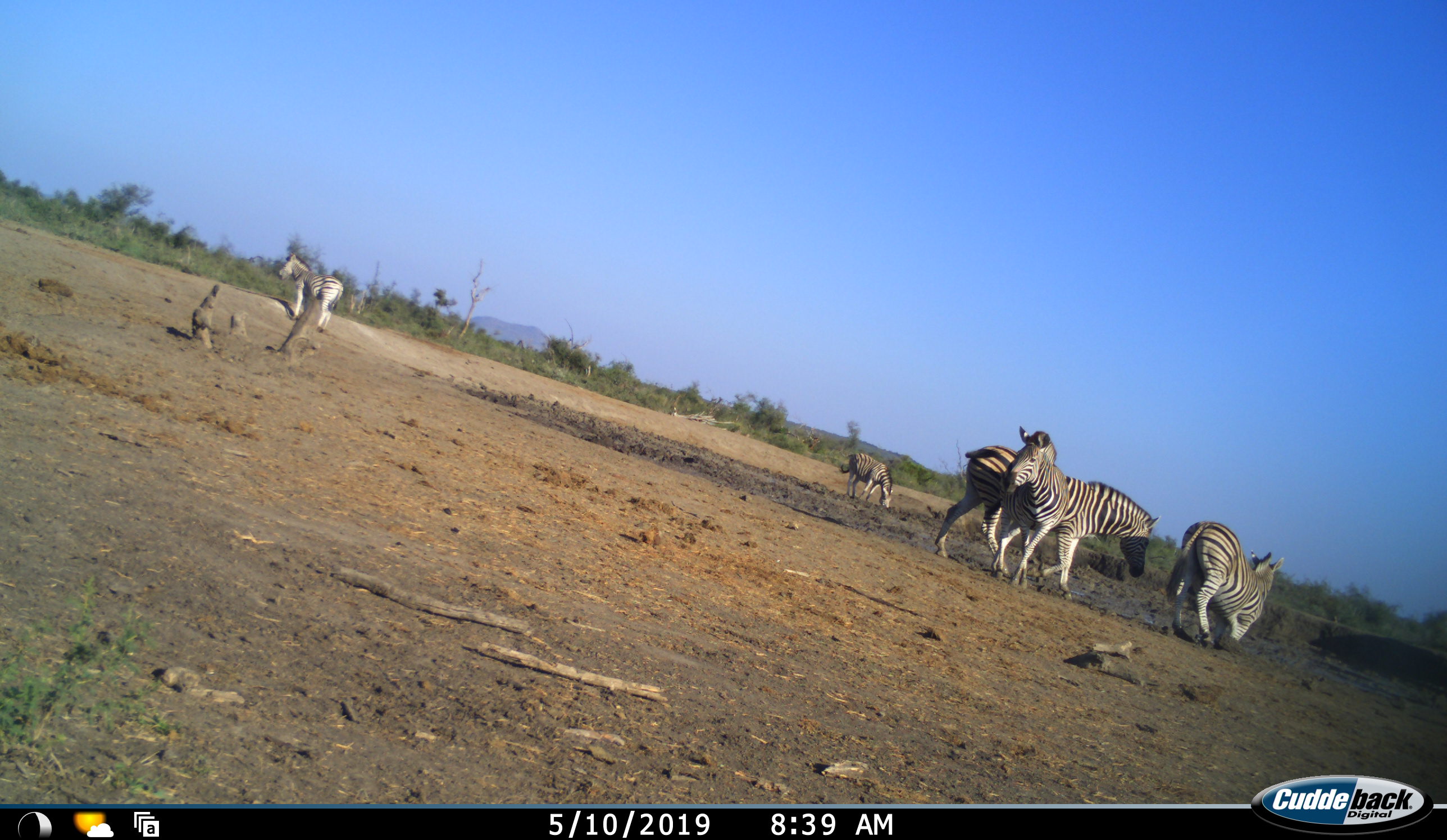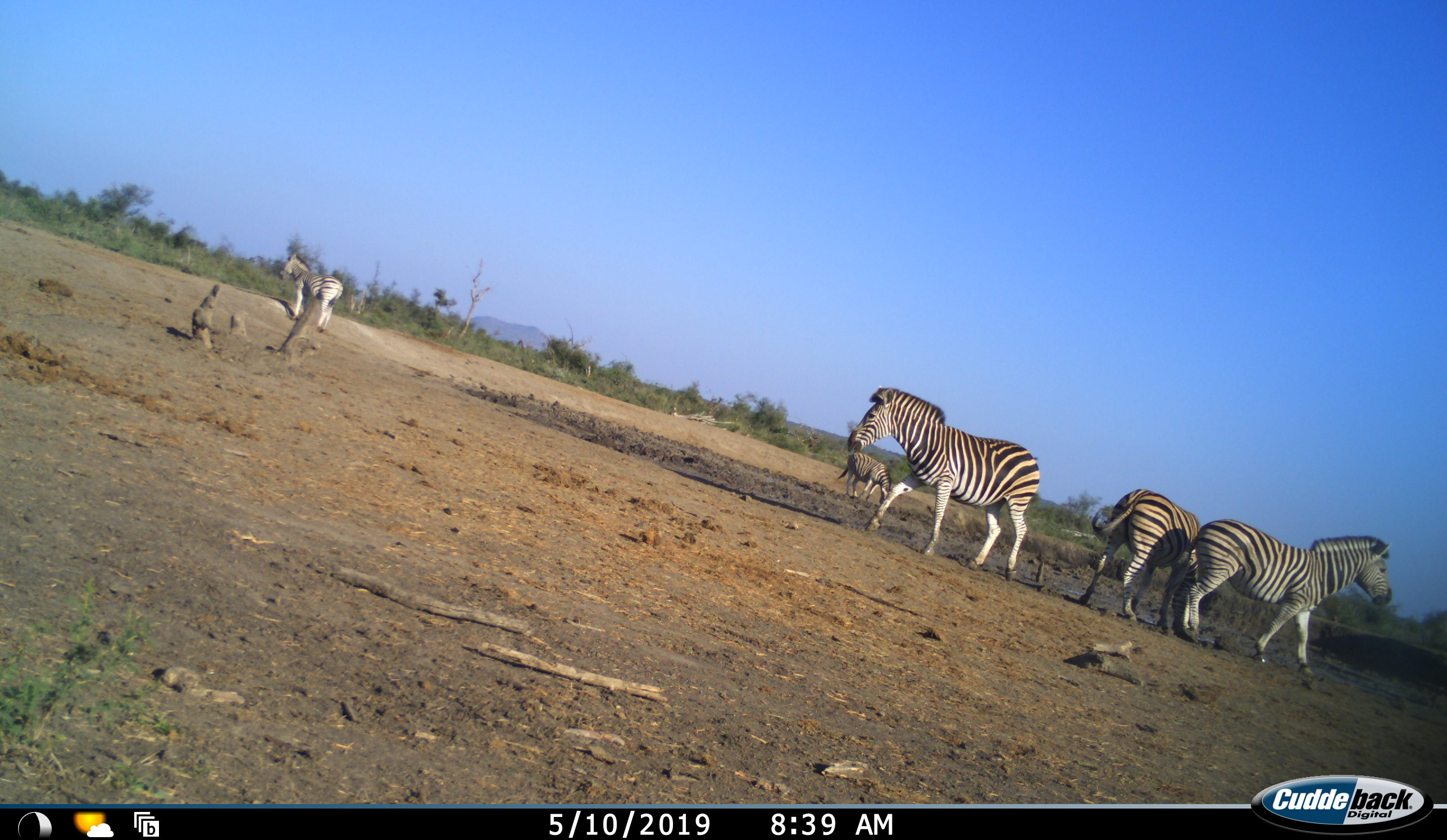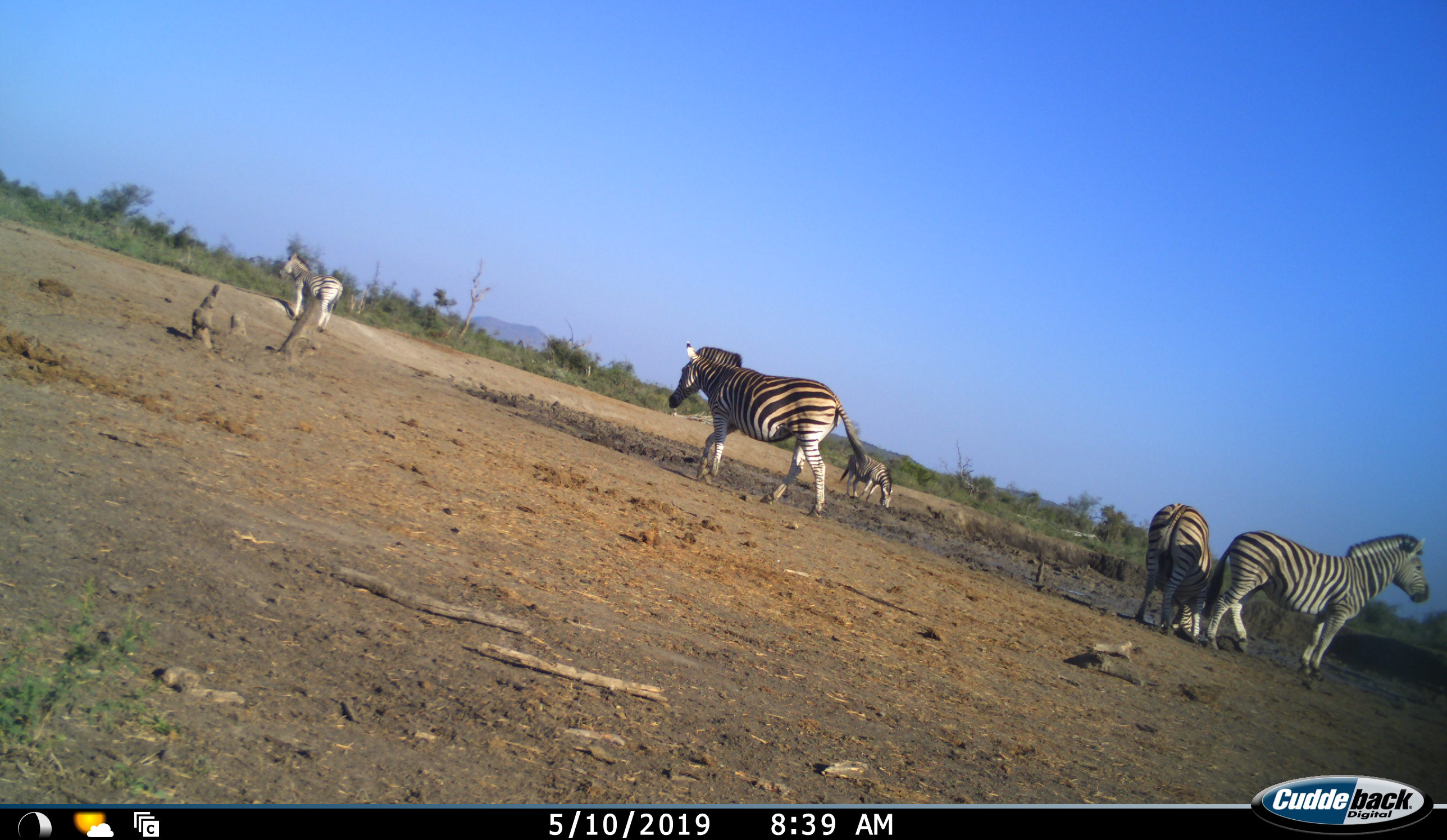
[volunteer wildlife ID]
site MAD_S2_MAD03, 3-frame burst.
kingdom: Animalia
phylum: Chordata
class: Mammalia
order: Perissodactyla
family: Equidae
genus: Equus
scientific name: Equus quagga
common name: plains zebra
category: zebraplains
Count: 5.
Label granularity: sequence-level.